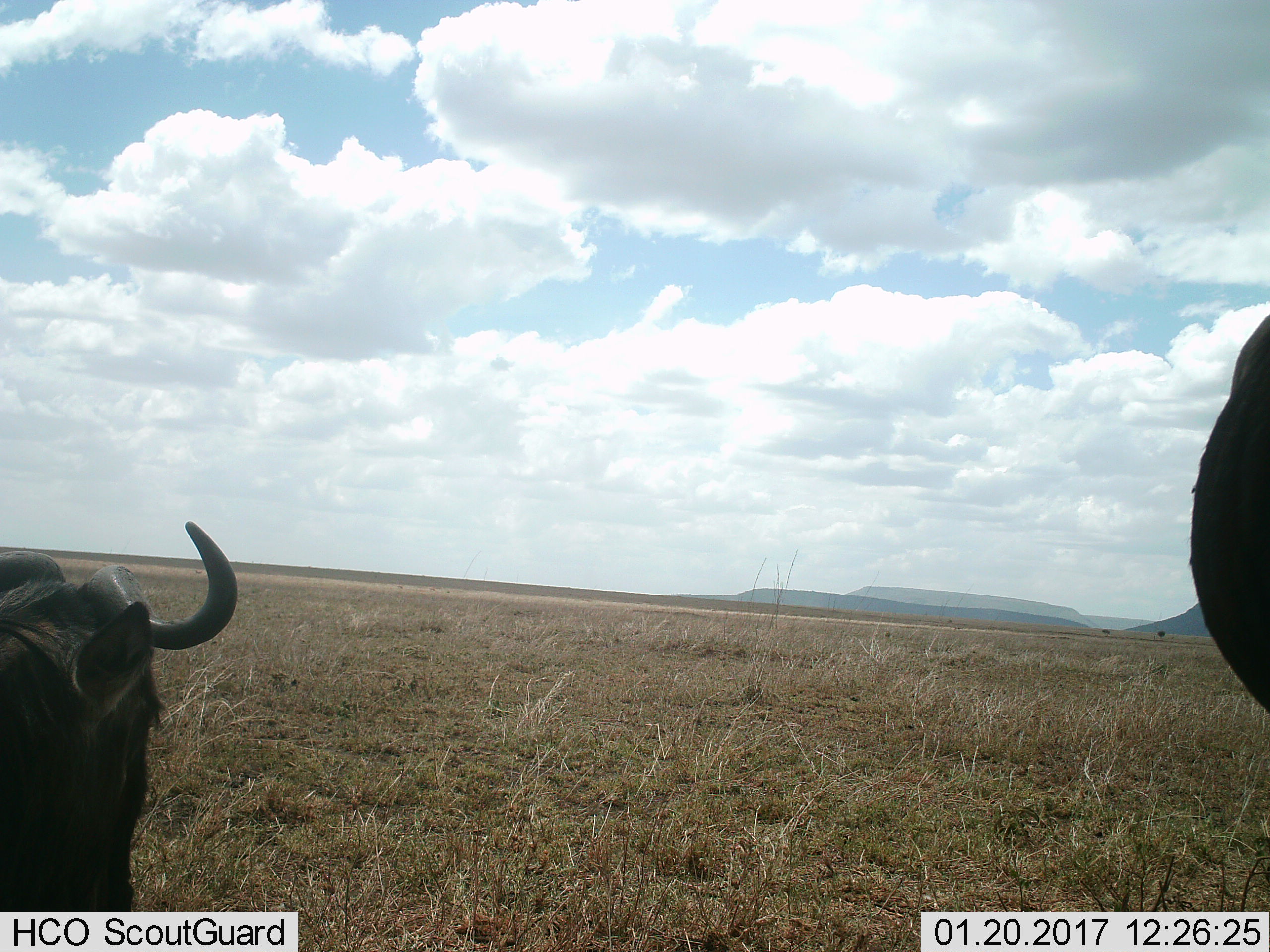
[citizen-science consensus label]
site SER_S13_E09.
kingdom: Animalia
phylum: Chordata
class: Mammalia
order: Artiodactyla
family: Bovidae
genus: Connochaetes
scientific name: Connochaetes taurinus taurinus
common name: blue wildebeest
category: wildebeestblue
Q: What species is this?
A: Wildebeestblue (blue wildebeest) (Connochaetes taurinus taurinus).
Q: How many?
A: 2.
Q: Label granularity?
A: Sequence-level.